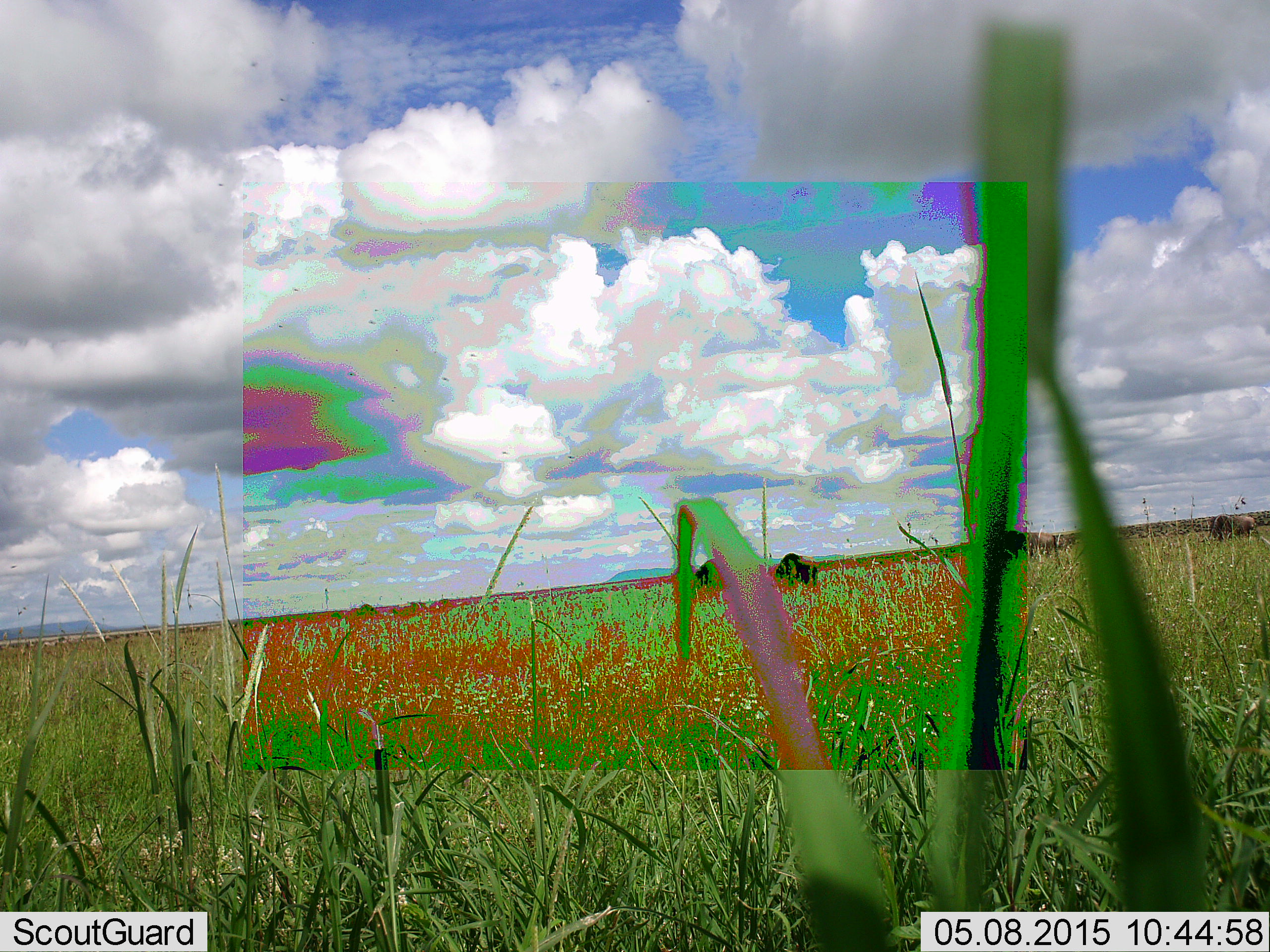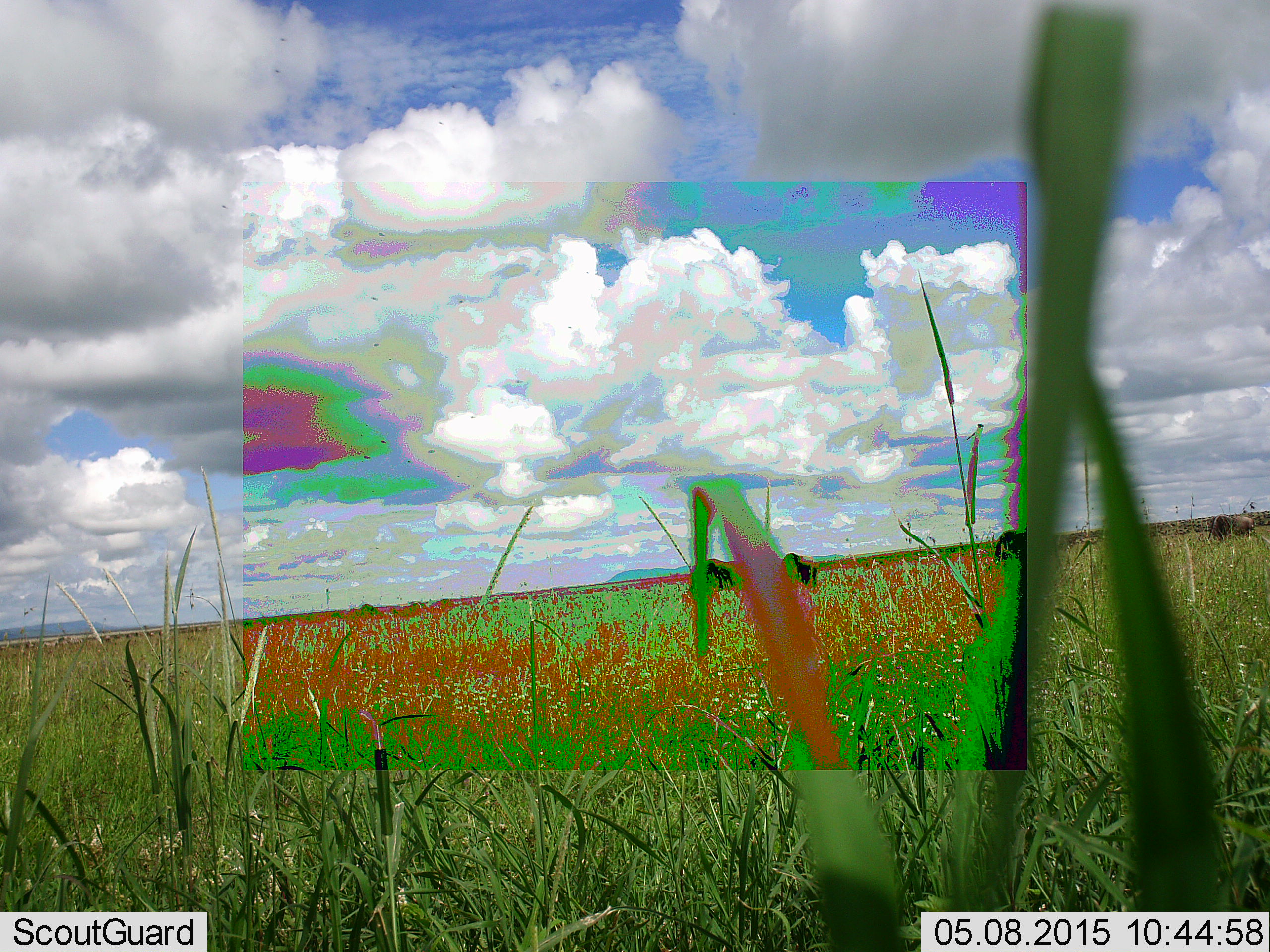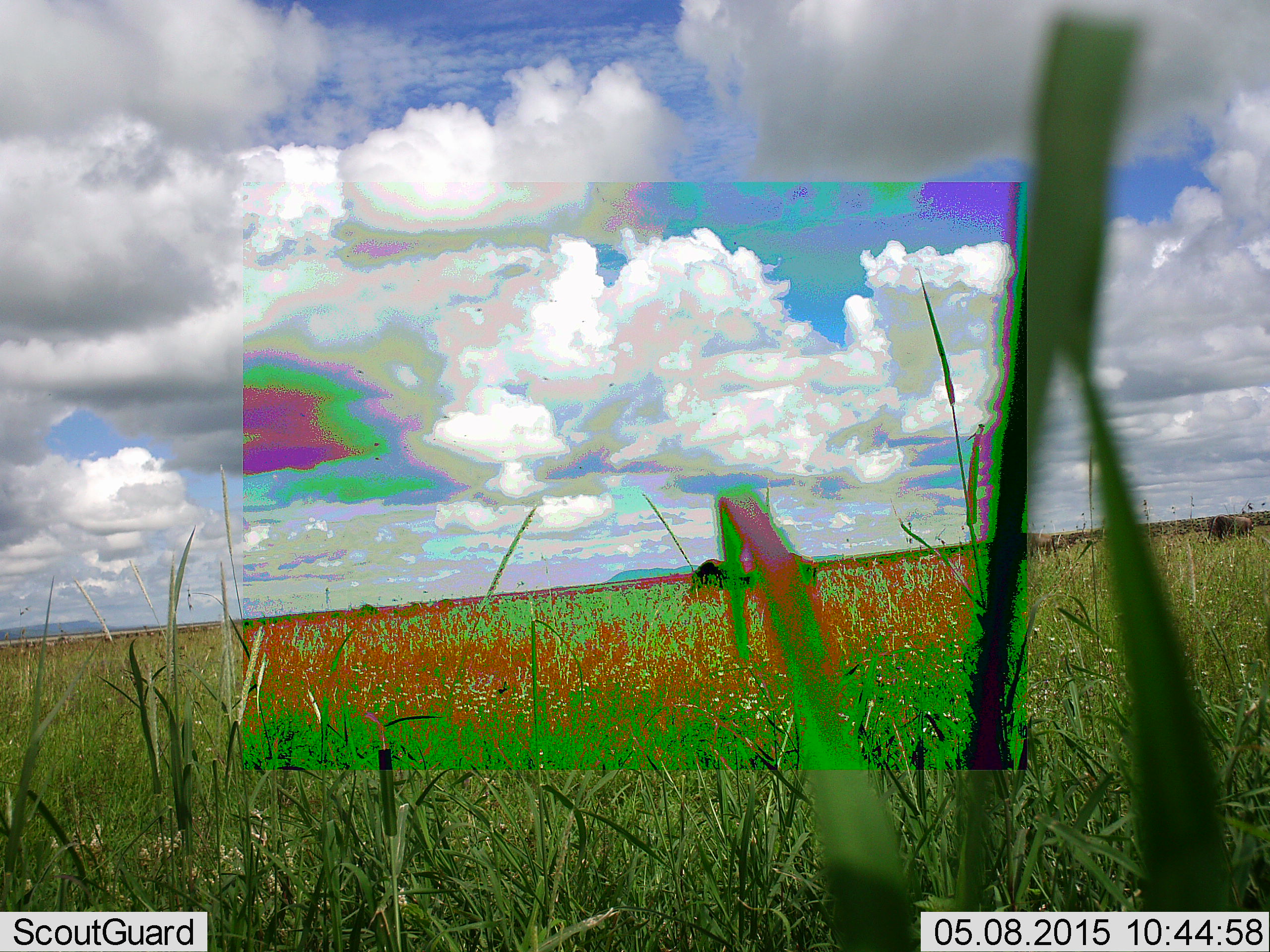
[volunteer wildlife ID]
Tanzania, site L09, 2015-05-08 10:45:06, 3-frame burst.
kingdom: Animalia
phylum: Chordata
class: Mammalia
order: Artiodactyla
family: Bovidae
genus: Connochaetes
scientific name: Connochaetes taurinus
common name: blue wildebeest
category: wildebeest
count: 4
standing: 30%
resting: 0%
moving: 10%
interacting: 0%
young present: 0%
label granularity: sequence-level